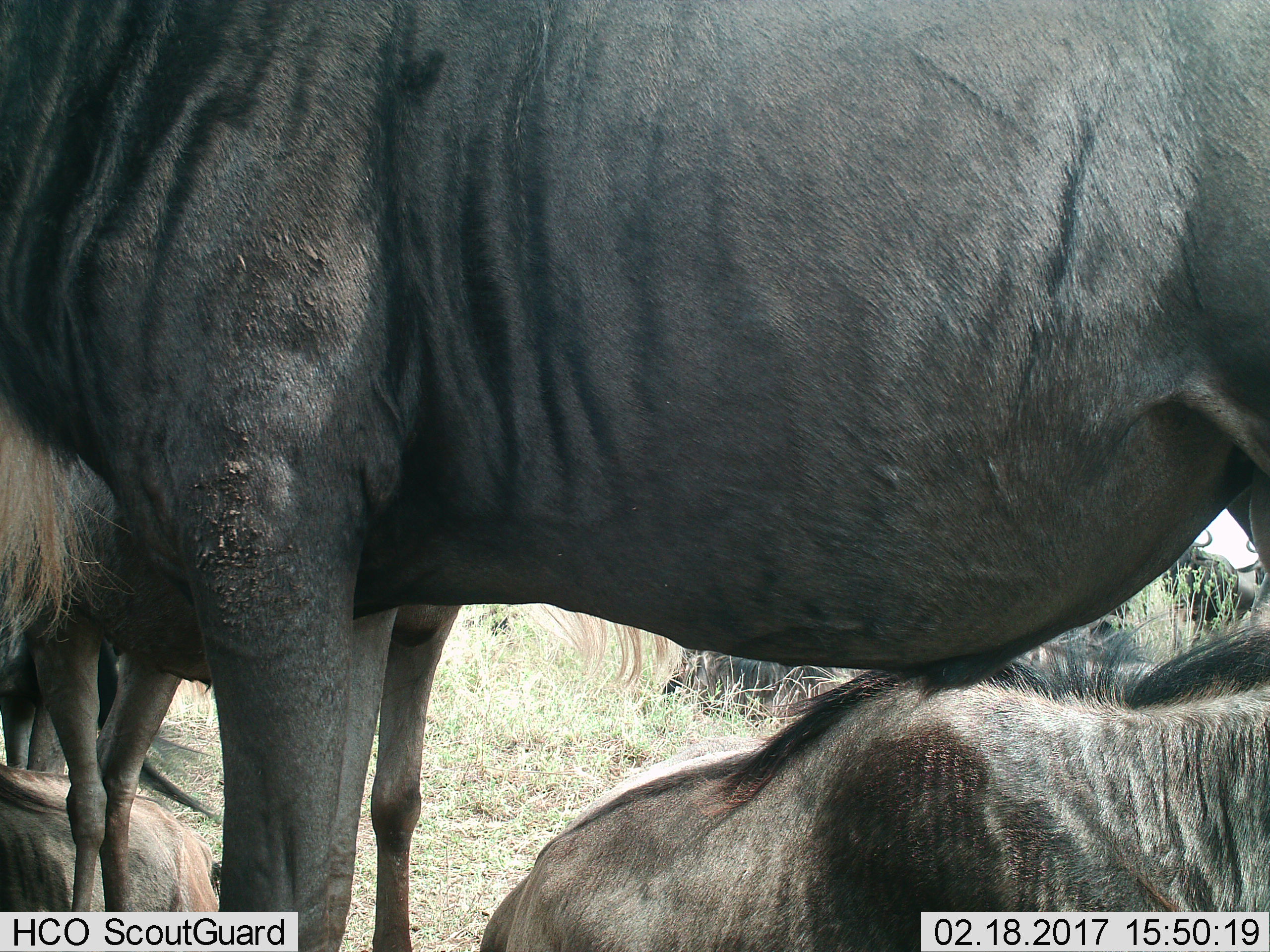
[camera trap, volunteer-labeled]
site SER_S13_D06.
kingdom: Animalia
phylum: Chordata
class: Mammalia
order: Artiodactyla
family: Bovidae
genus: Connochaetes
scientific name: Connochaetes taurinus taurinus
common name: blue wildebeest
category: wildebeestblue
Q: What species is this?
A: Wildebeestblue (blue wildebeest) (Connochaetes taurinus taurinus).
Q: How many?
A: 8.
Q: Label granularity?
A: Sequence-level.